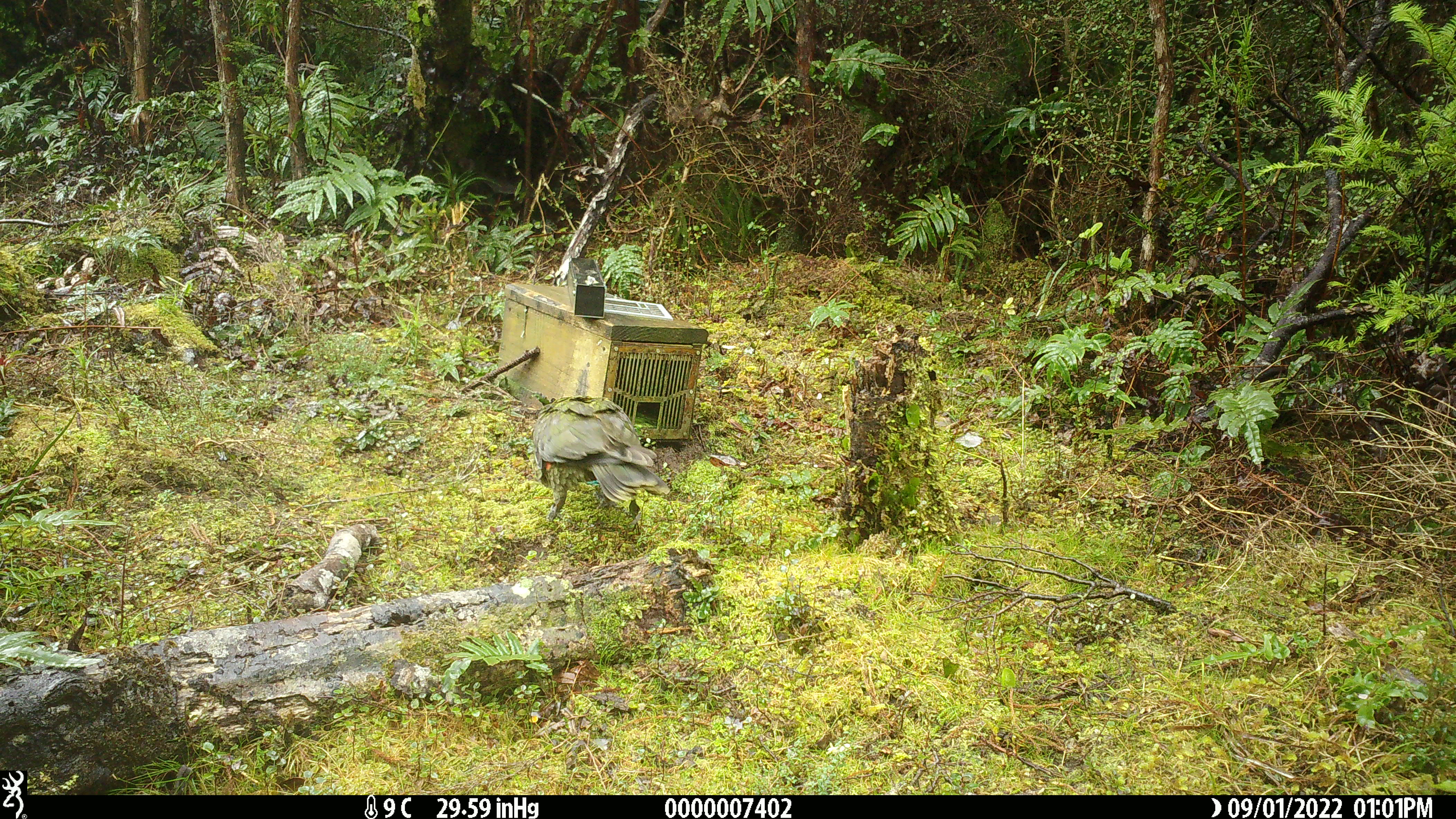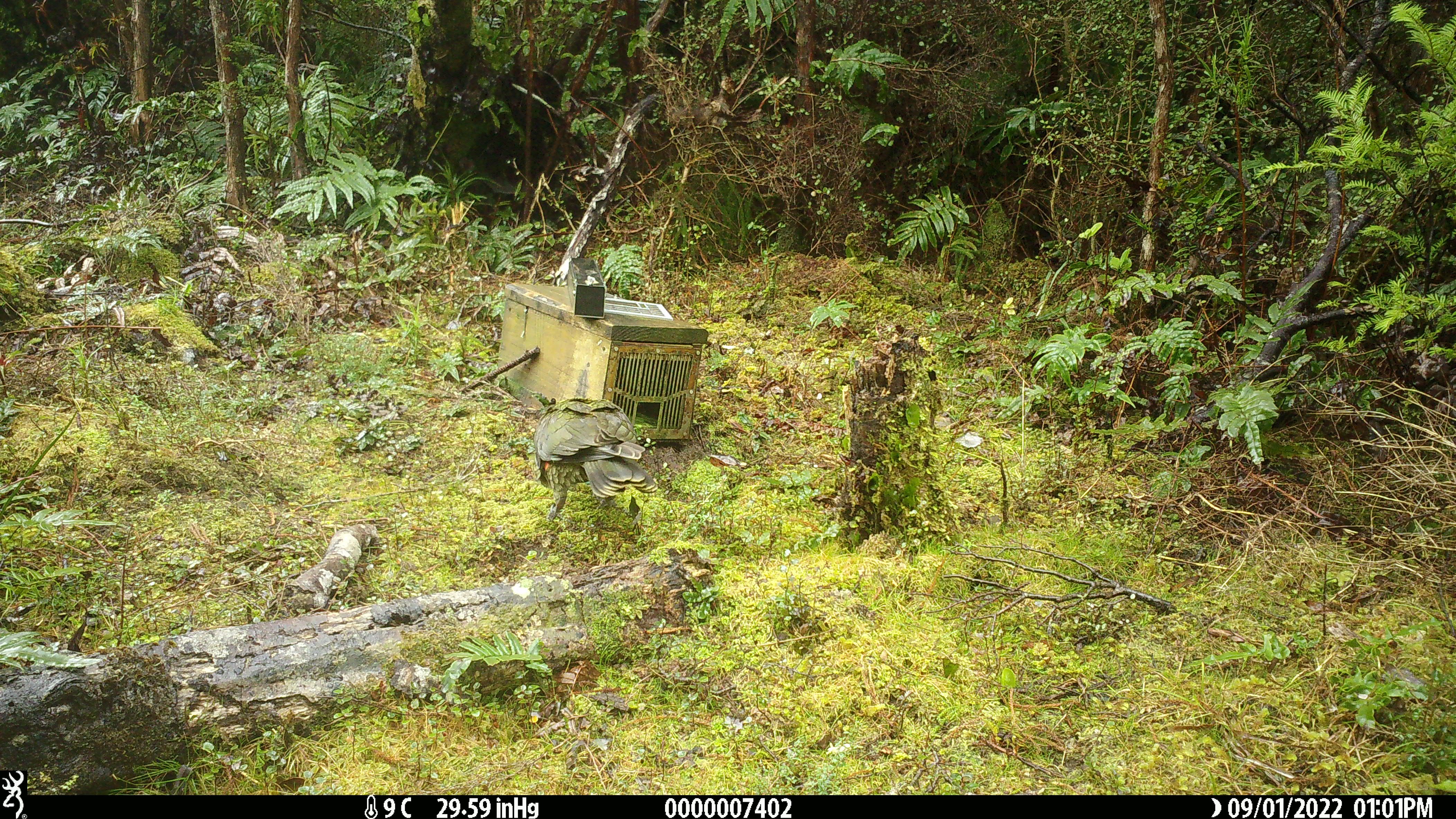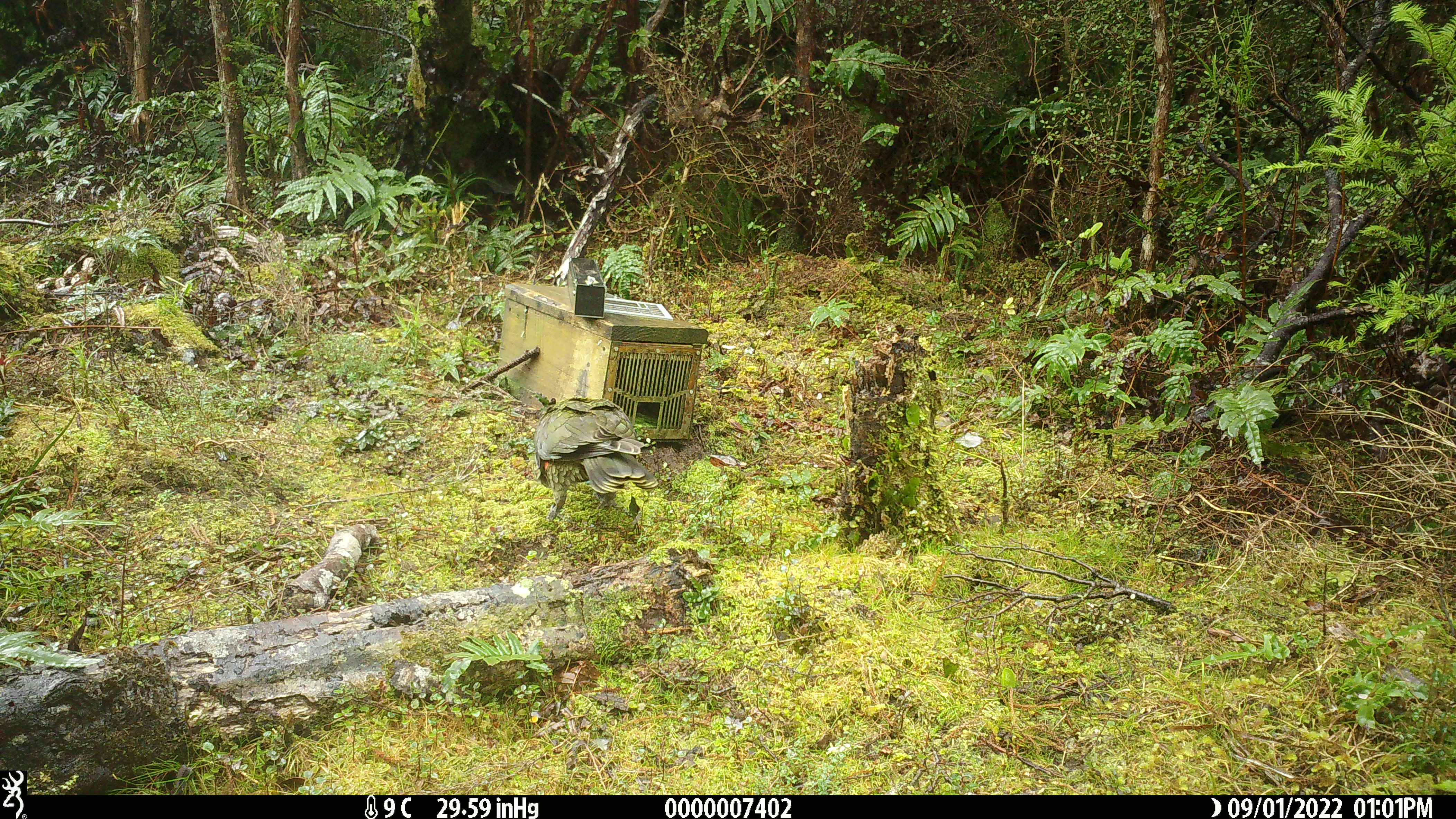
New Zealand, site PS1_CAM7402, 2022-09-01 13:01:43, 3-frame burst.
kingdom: Animalia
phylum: Chordata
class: Aves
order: Psittaciformes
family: Strigopidae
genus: Nestor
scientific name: Nestor notabilis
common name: kea